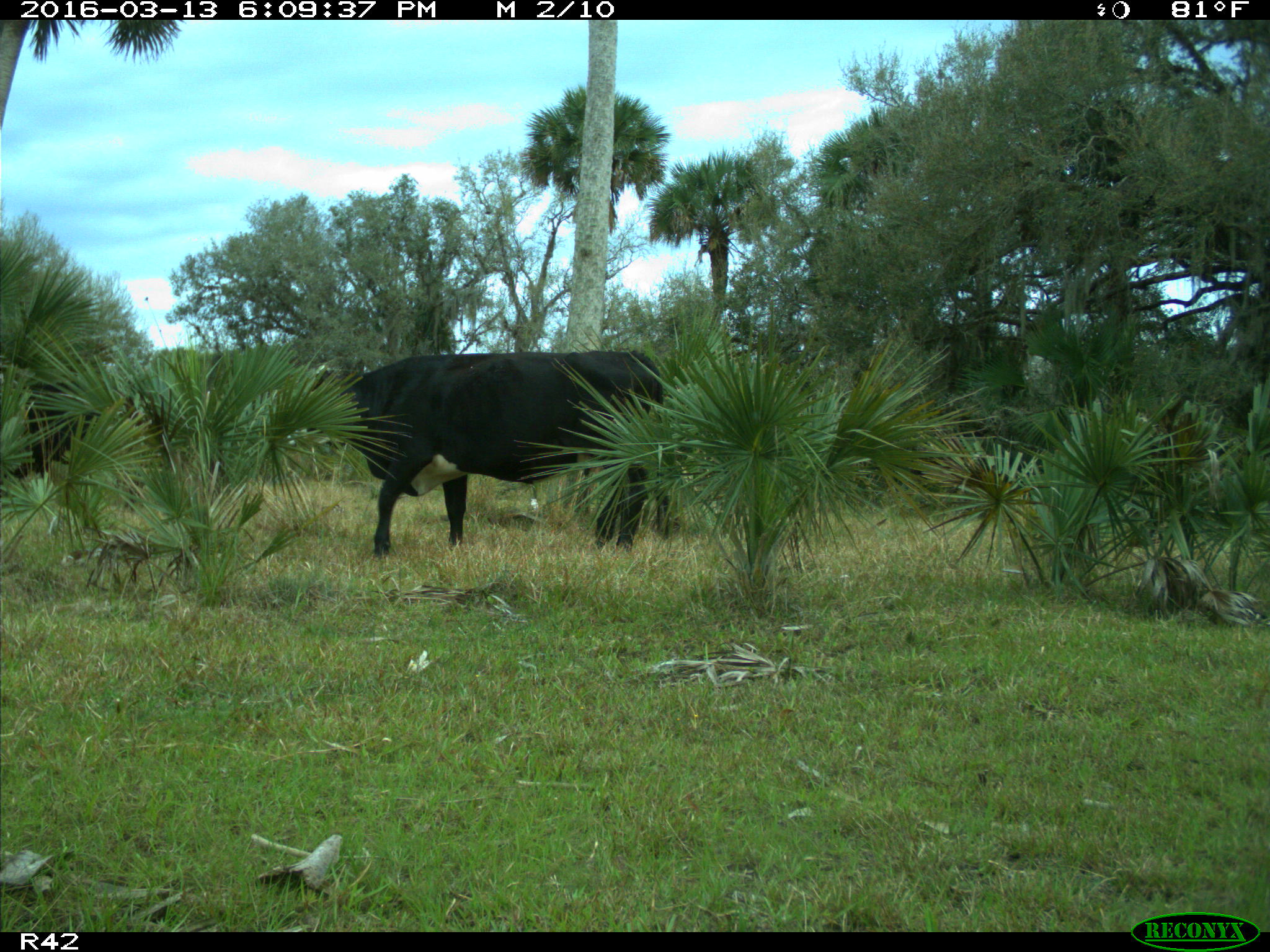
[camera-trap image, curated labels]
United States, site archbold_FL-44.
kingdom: Animalia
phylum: Chordata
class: Mammalia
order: Artiodactyla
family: Bovidae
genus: Bos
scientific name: Bos taurus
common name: domestic cow